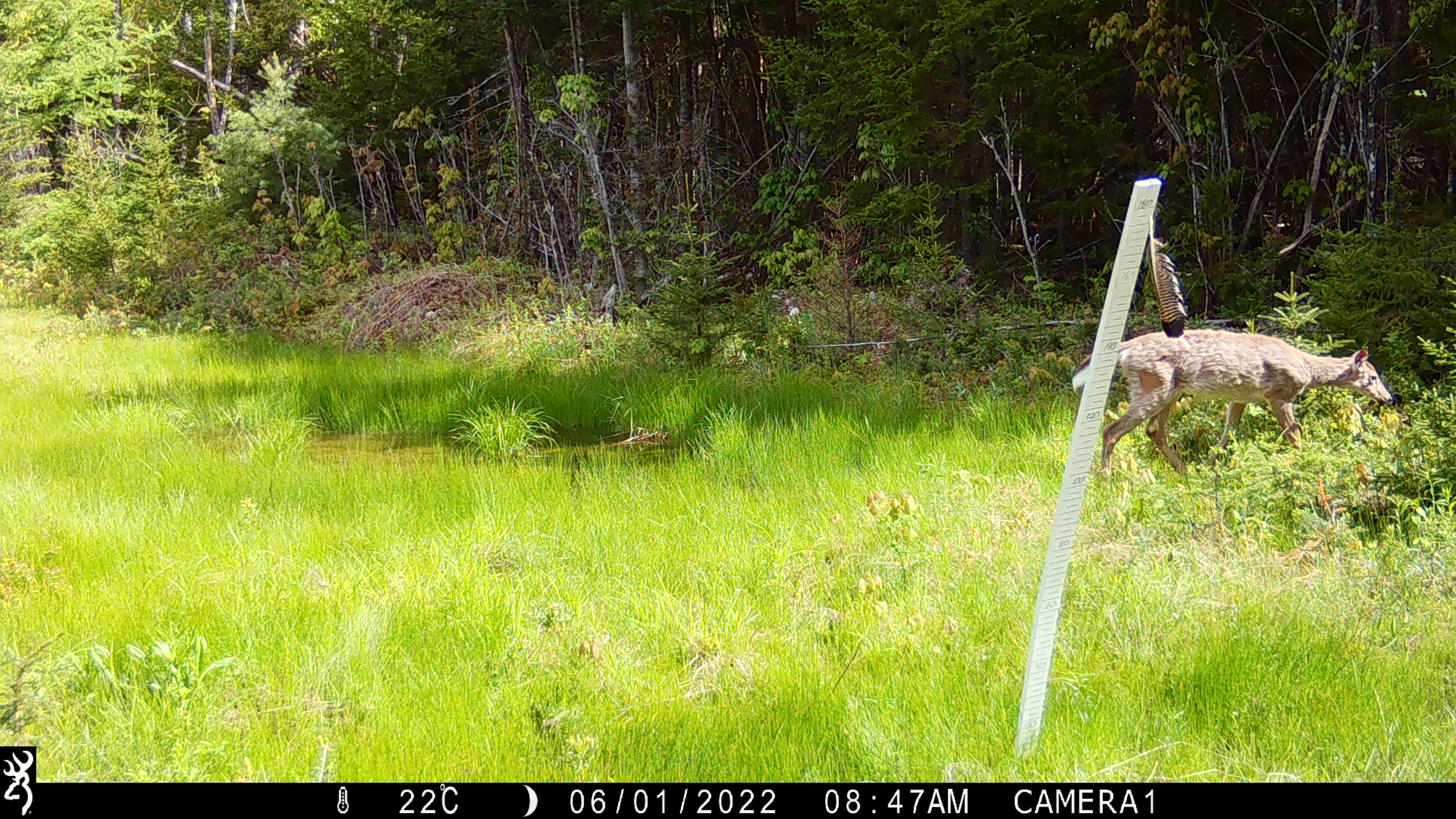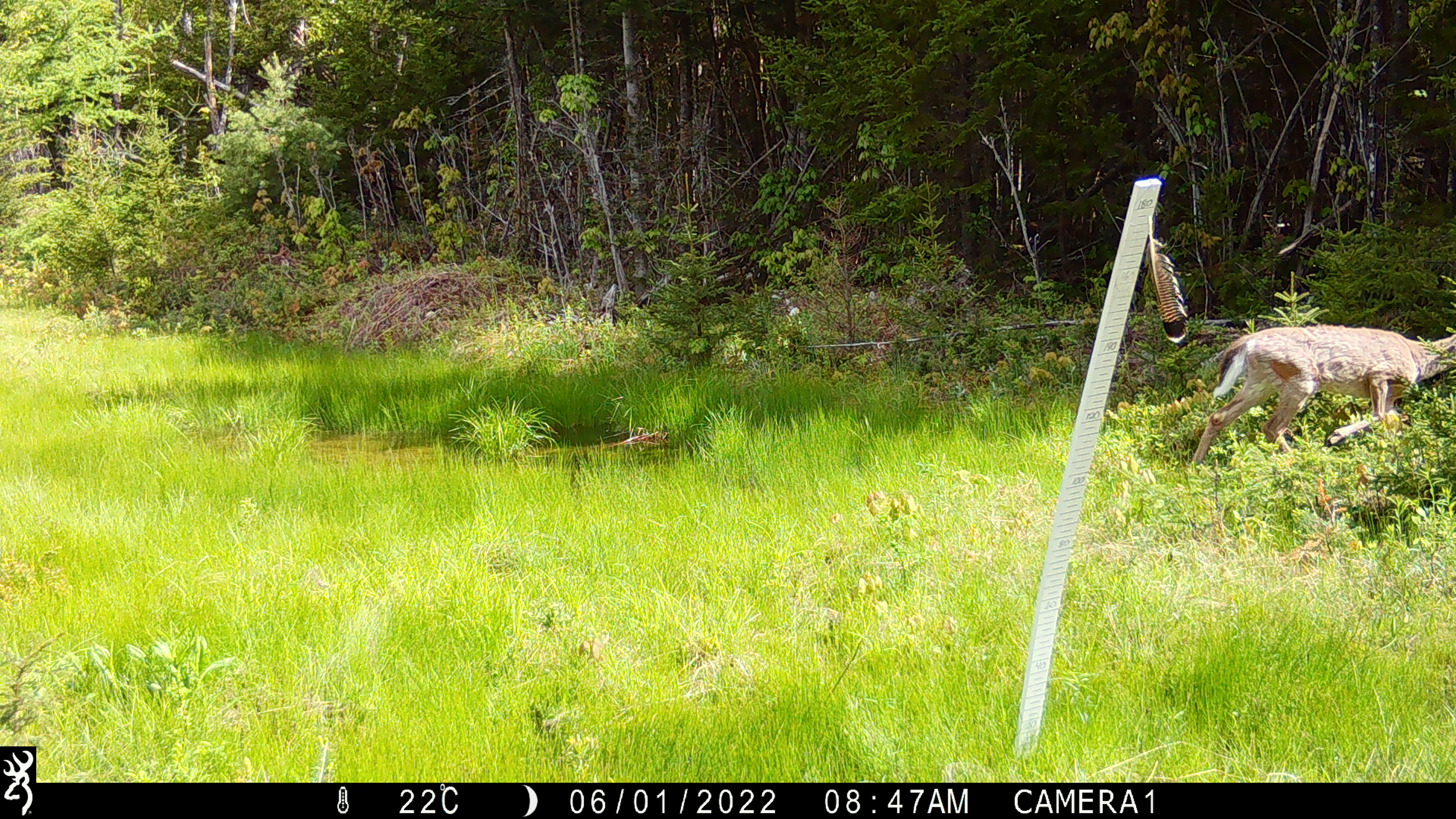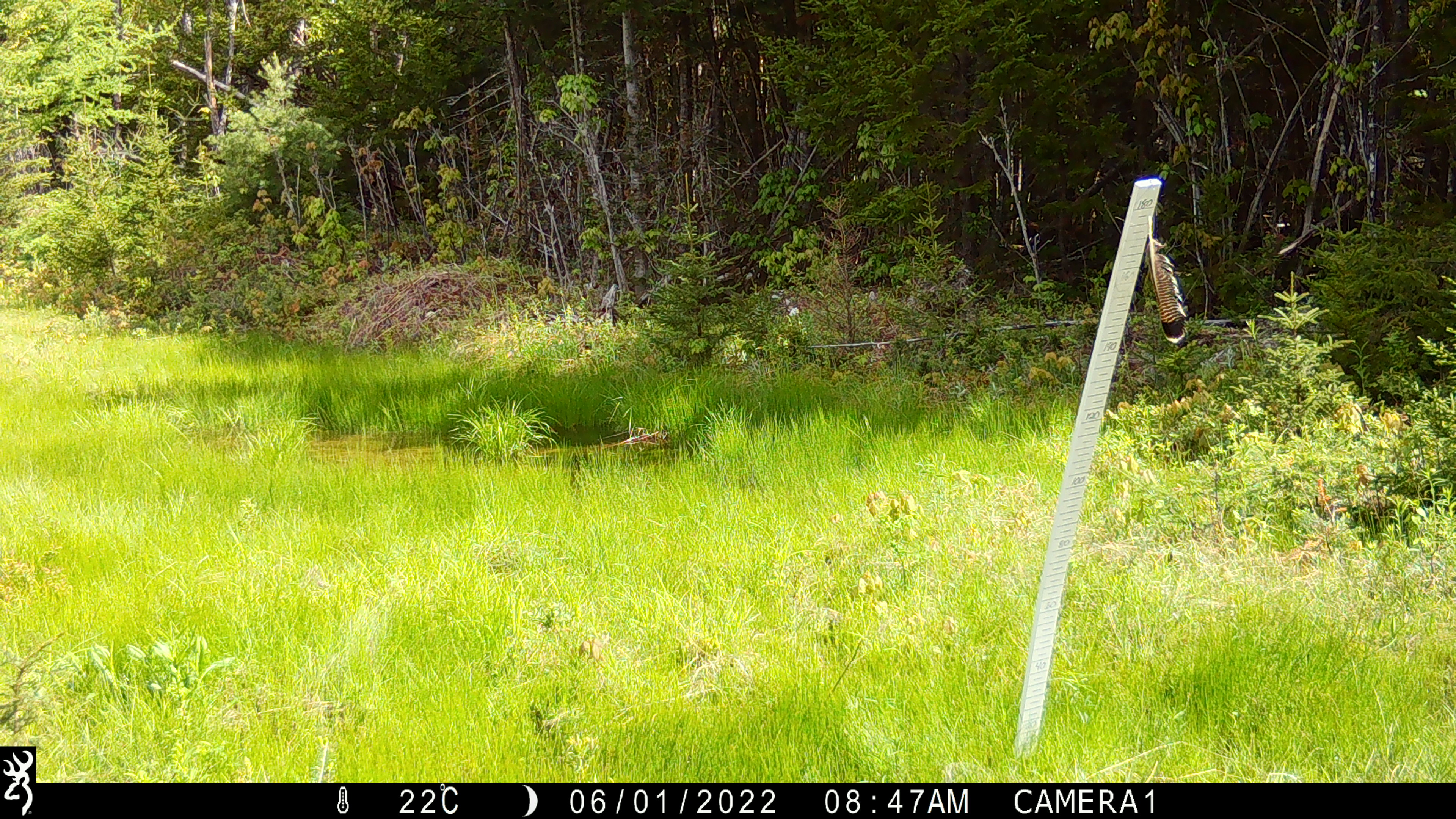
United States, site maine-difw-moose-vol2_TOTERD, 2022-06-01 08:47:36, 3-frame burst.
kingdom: Animalia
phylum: Chordata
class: Mammalia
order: Artiodactyla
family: Cervidae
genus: Odocoileus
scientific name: Odocoileus virginianus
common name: white-tailed deer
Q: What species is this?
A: White-tailed deer (Odocoileus virginianus).